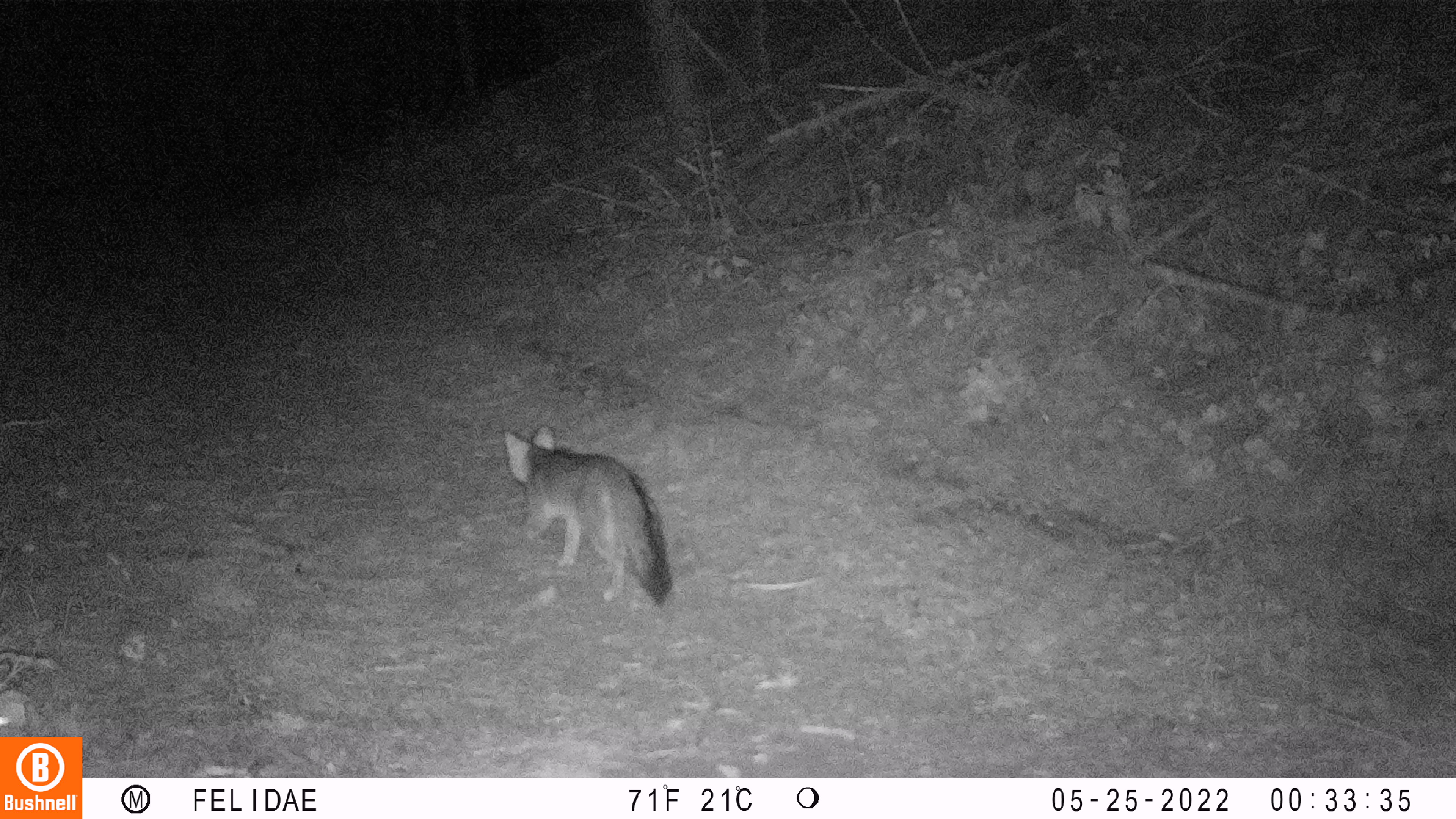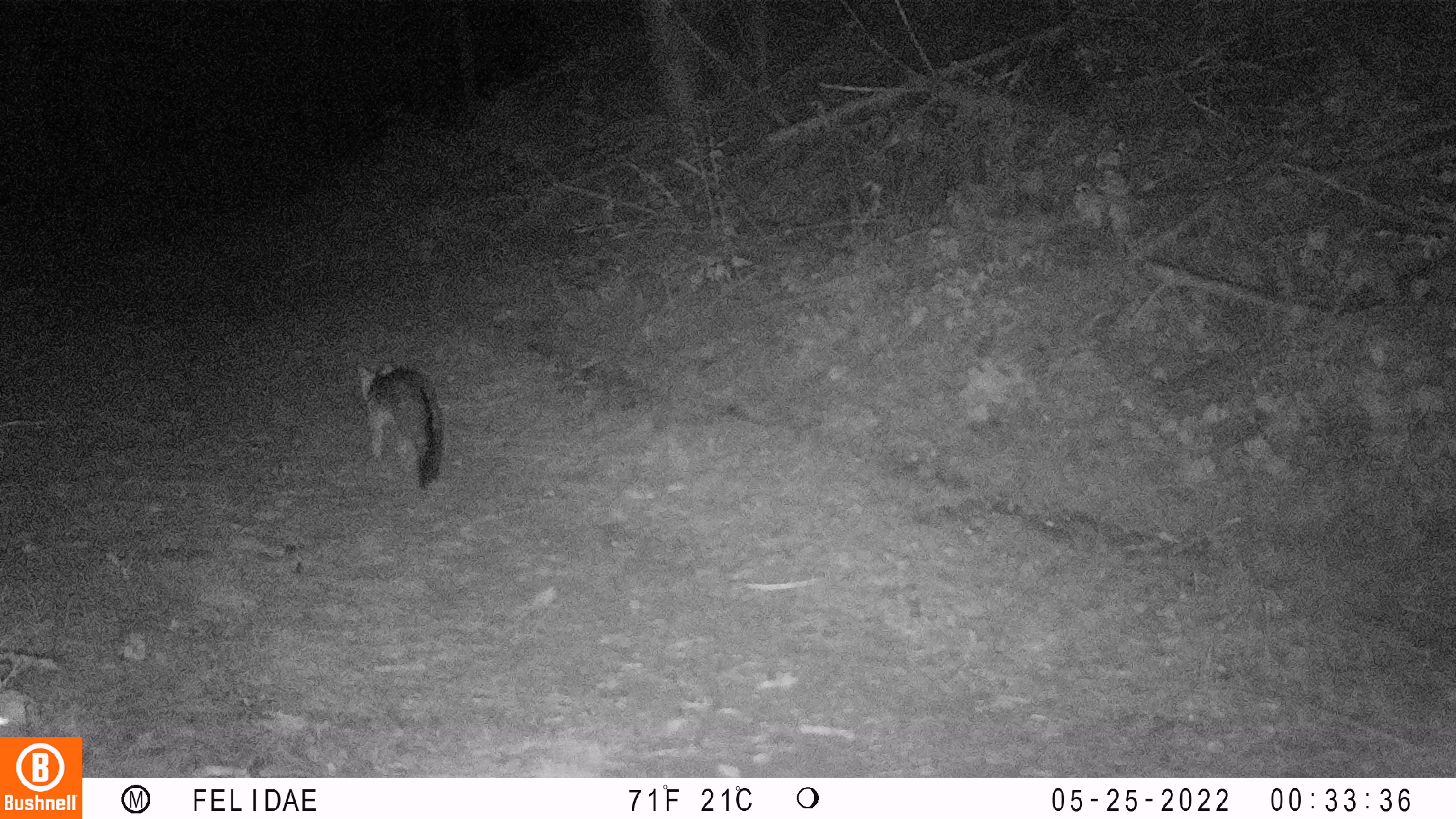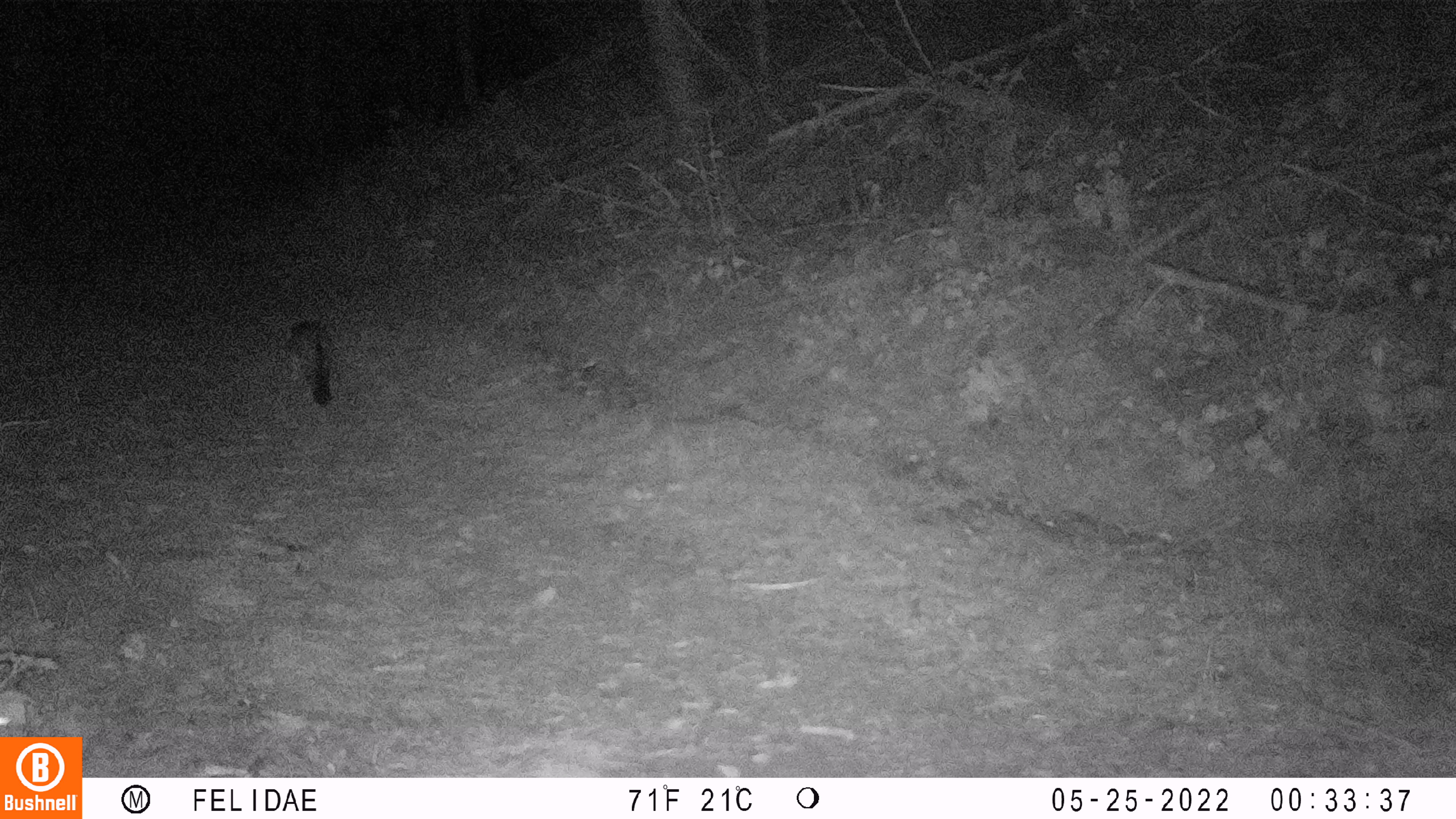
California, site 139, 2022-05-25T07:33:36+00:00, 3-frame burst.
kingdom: Animalia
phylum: Chordata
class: Mammalia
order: Carnivora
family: Canidae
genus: Urocyon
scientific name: Urocyon cinereoargenteus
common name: gray fox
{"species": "gray fox (Urocyon cinereoargenteus)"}